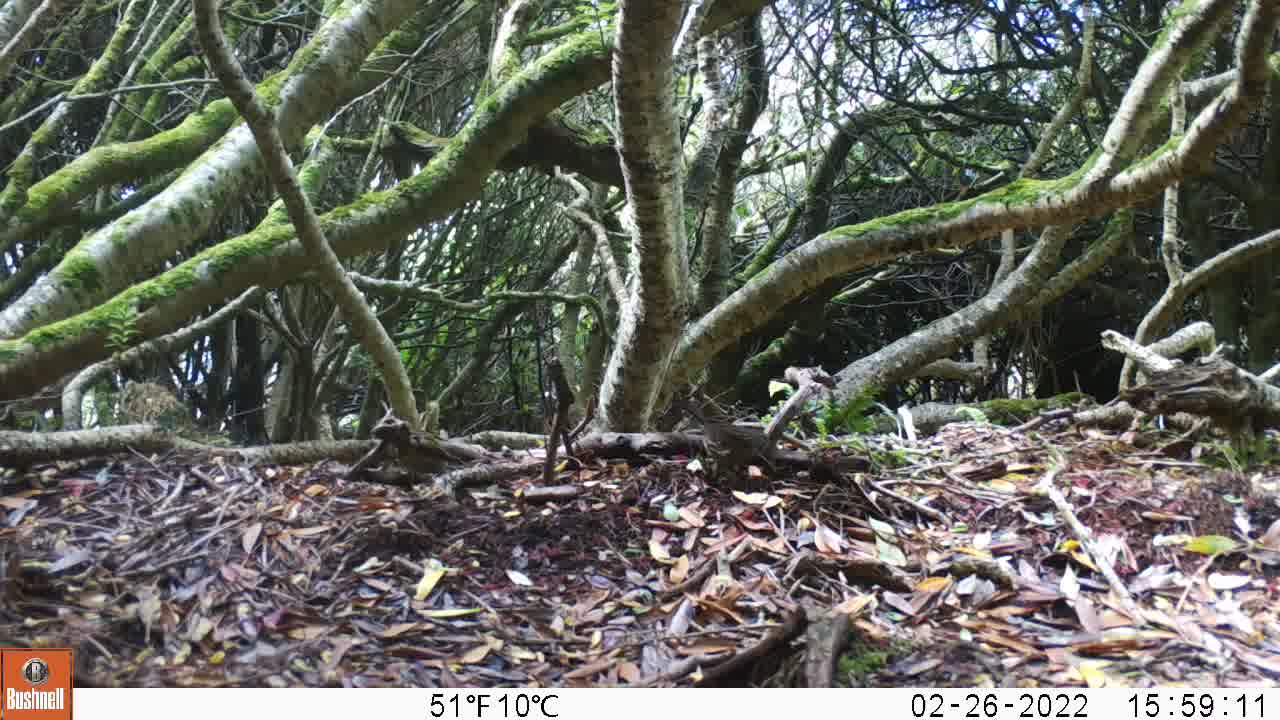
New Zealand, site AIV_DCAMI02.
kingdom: Animalia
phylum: Chordata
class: Aves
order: Passeriformes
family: Prunellidae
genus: Prunella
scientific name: Prunella modularis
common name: dunnock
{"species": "dunnock (Prunella modularis)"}